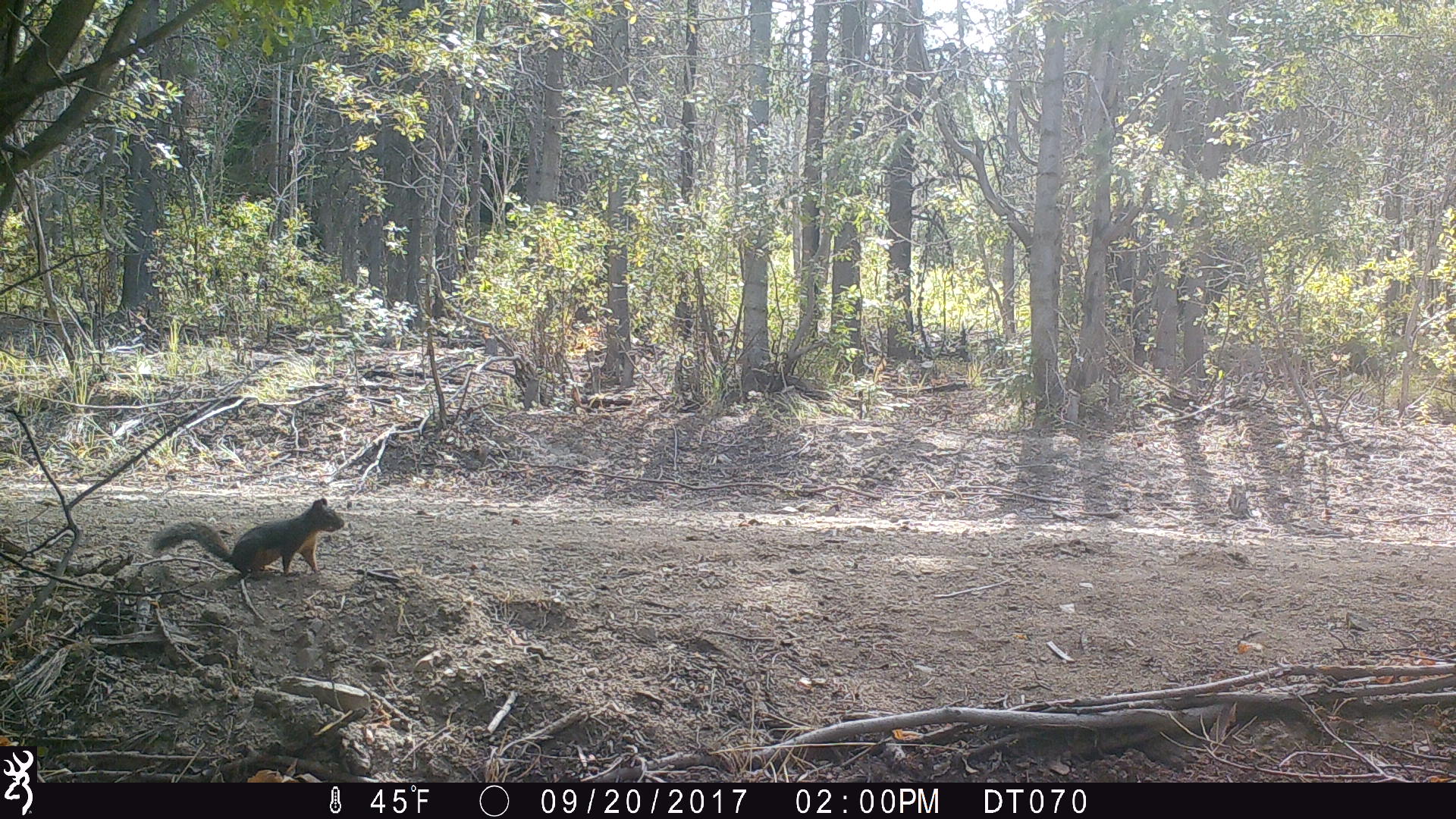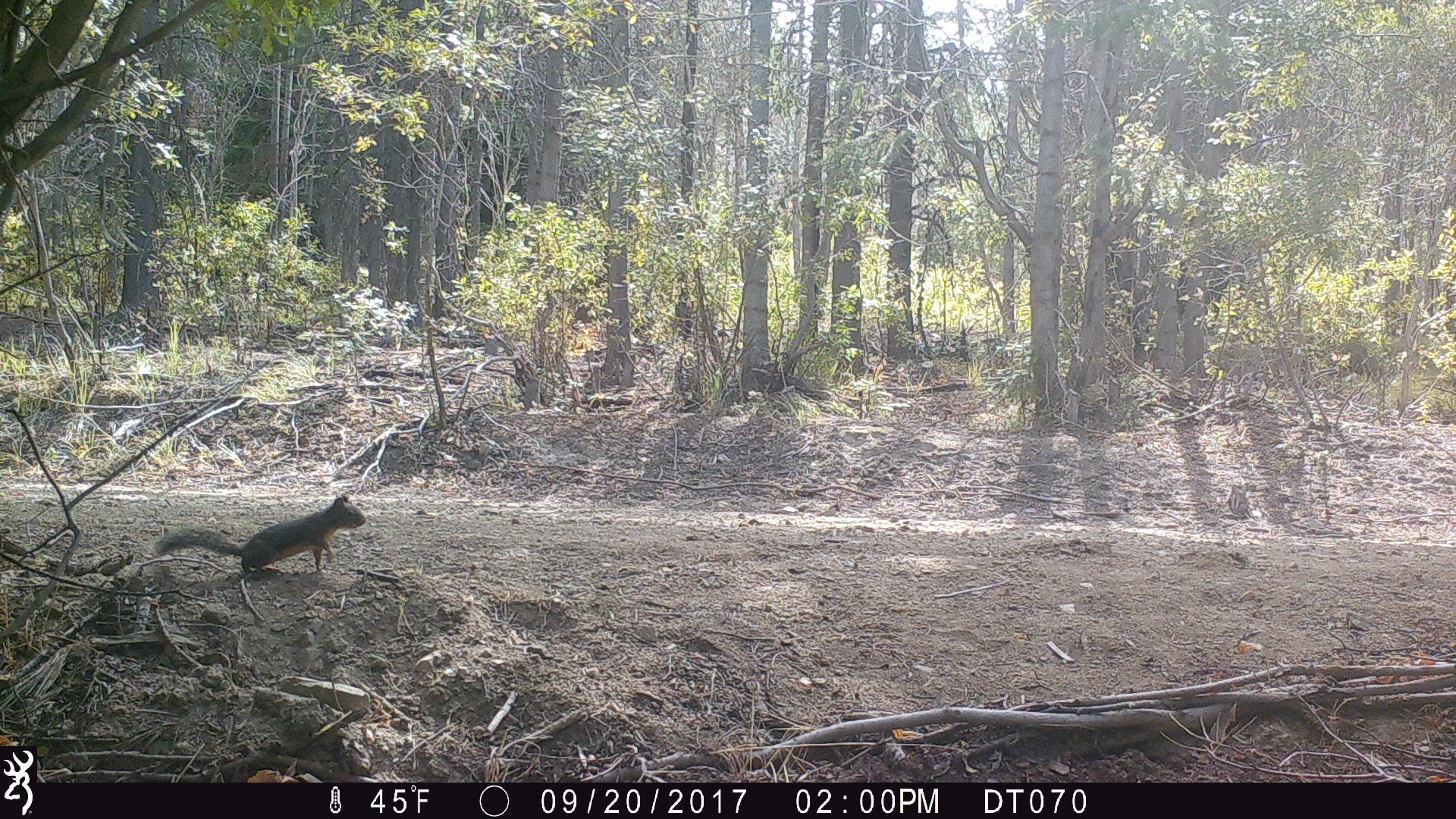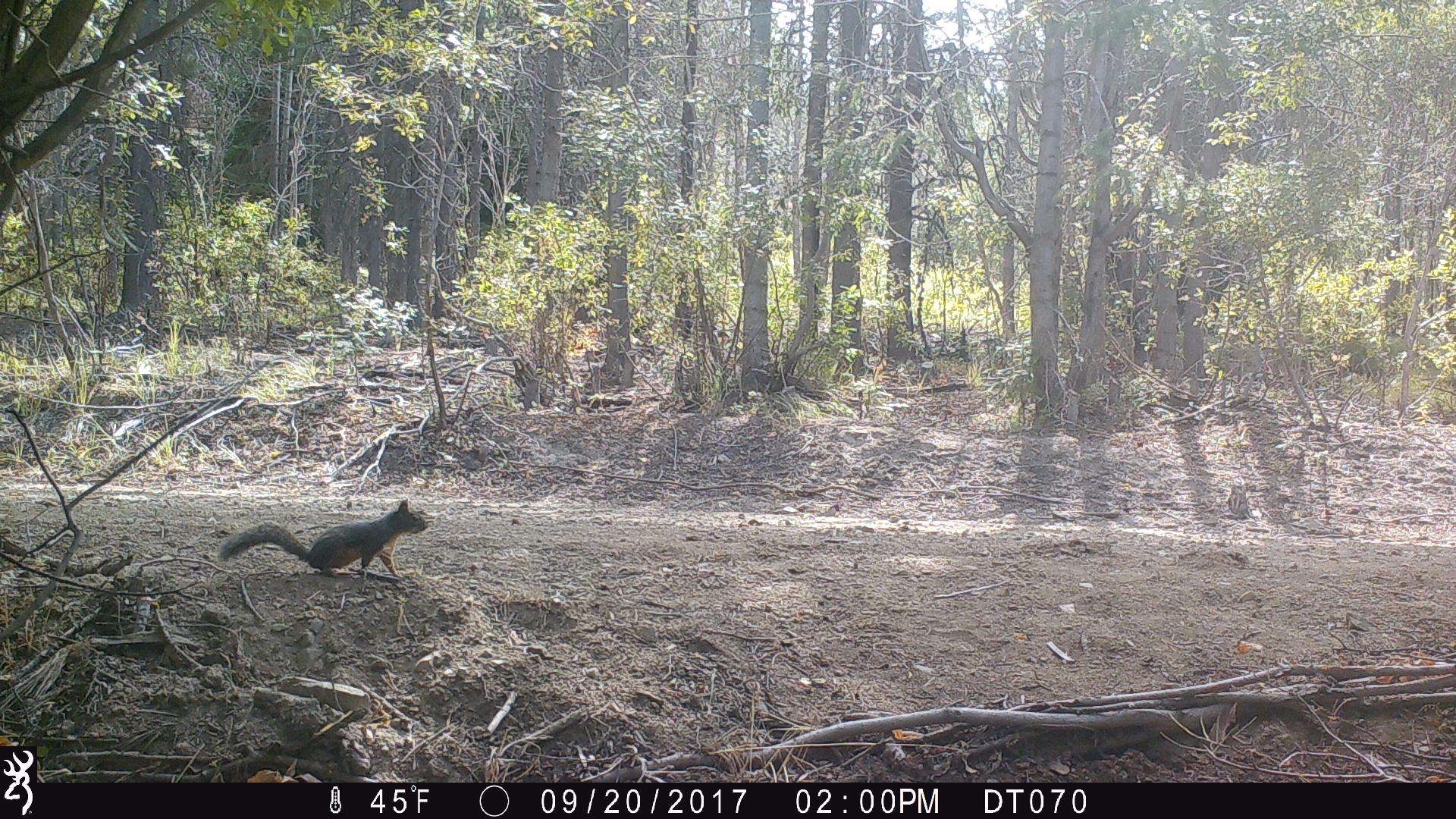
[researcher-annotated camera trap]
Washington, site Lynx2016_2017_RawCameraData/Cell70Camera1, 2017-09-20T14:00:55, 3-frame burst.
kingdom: Animalia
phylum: Chordata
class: Mammalia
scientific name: Mammalia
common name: small mammal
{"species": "small mammal (Mammalia)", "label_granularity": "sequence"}